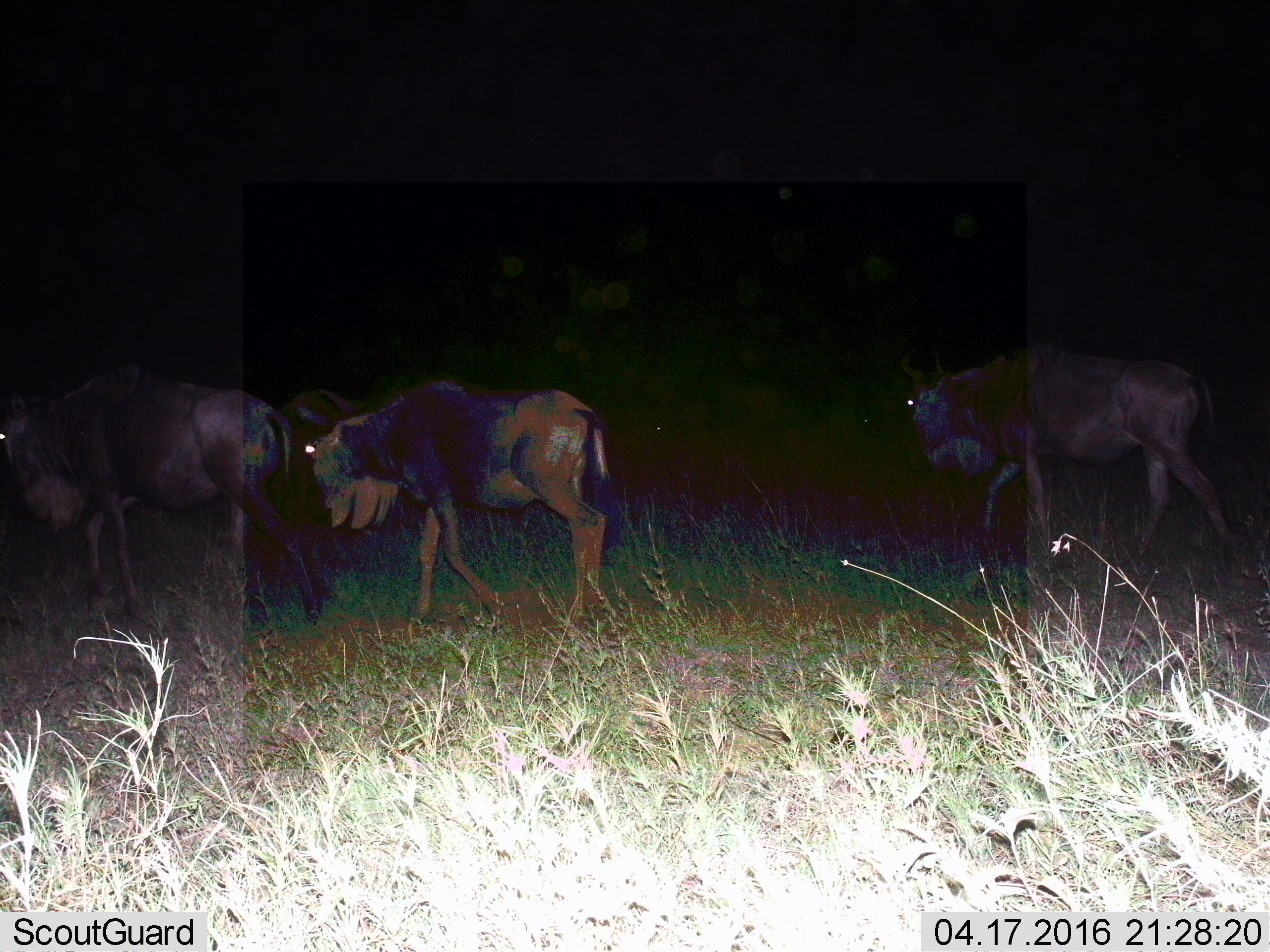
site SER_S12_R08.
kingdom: Animalia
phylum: Chordata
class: Mammalia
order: Artiodactyla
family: Bovidae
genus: Connochaetes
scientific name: Connochaetes taurinus taurinus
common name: blue wildebeest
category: wildebeestblue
Wildebeestblue (blue wildebeest) (Connochaetes taurinus taurinus), count 4. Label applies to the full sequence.